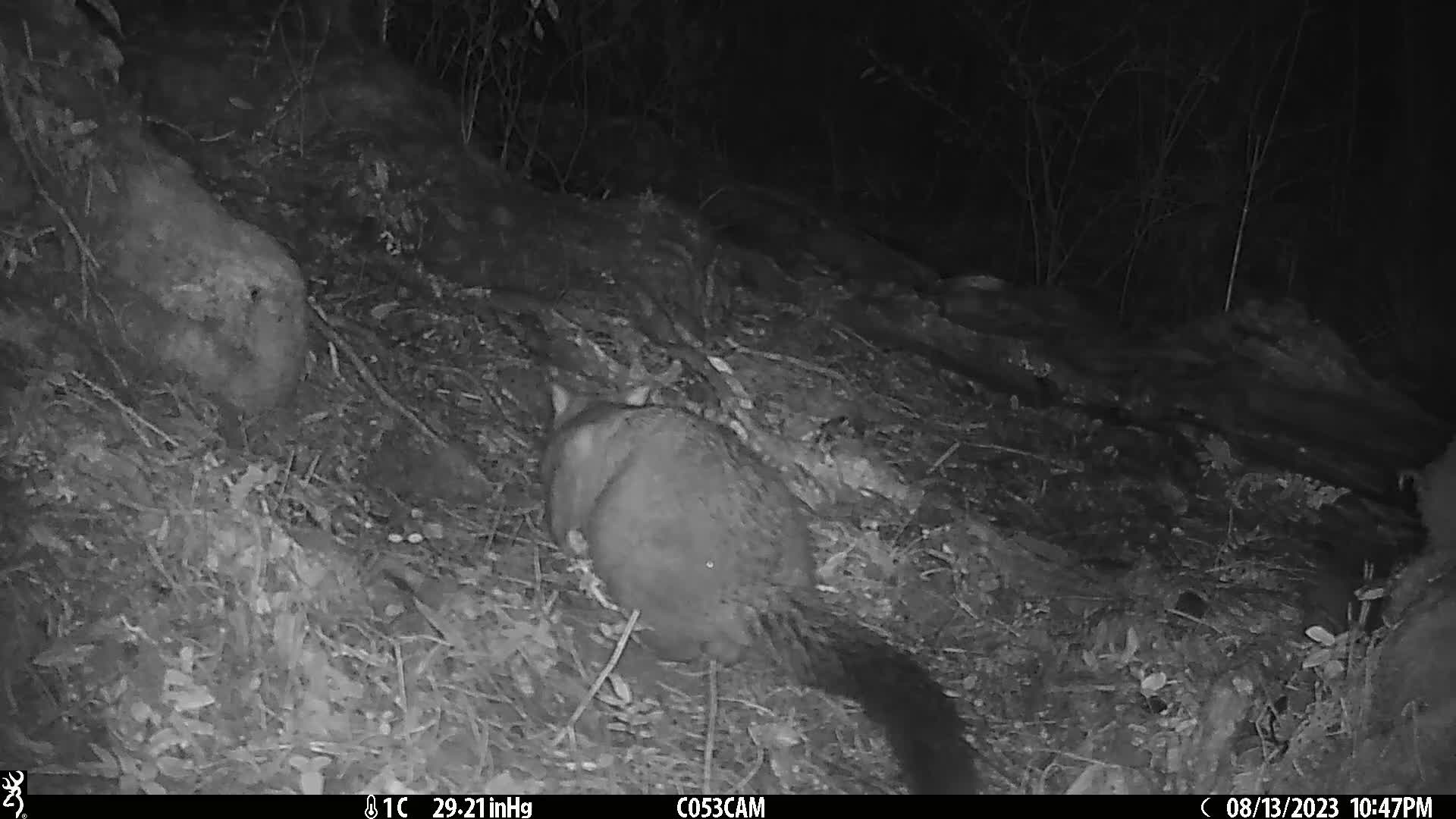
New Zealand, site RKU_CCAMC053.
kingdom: Animalia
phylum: Chordata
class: Mammalia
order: Diprotodontia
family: Phalangeridae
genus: Trichosurus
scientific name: Trichosurus vulpecula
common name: common brushtail possum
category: possum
Possum (common brushtail possum) (Trichosurus vulpecula).